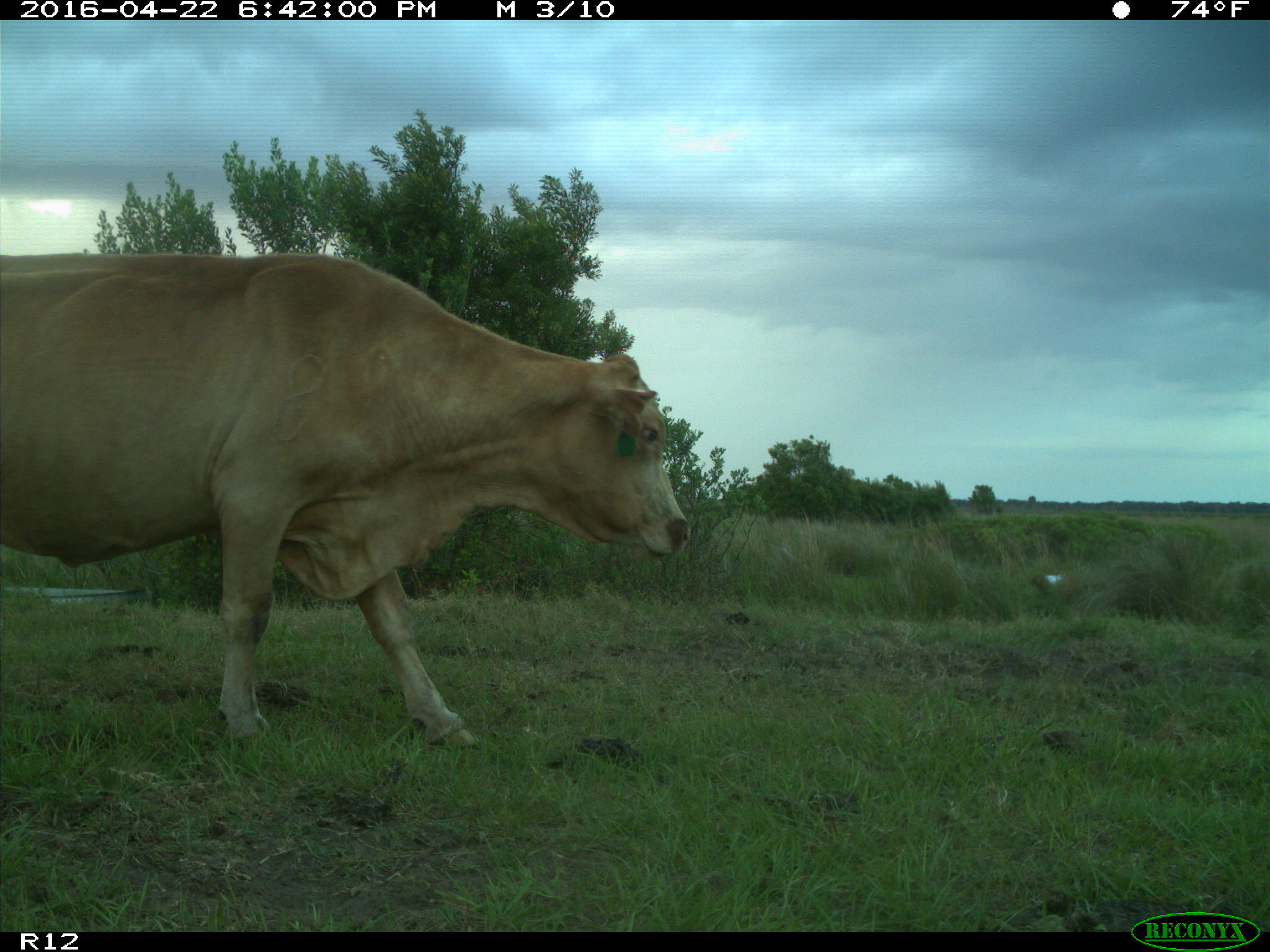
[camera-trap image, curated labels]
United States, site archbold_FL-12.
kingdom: Animalia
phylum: Chordata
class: Mammalia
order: Artiodactyla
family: Bovidae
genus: Bos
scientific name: Bos taurus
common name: domestic cow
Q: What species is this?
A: Bos taurus (domestic cow).